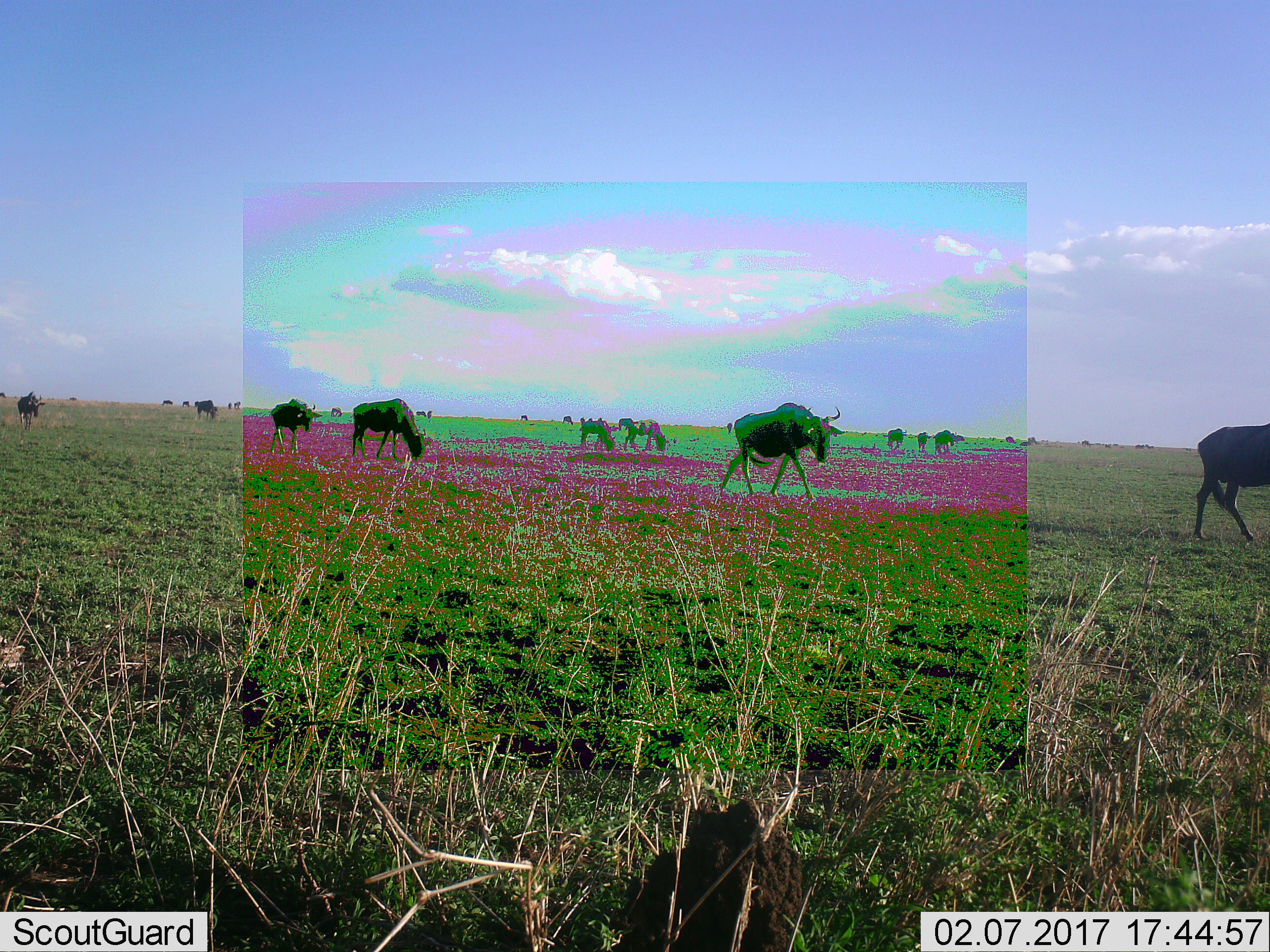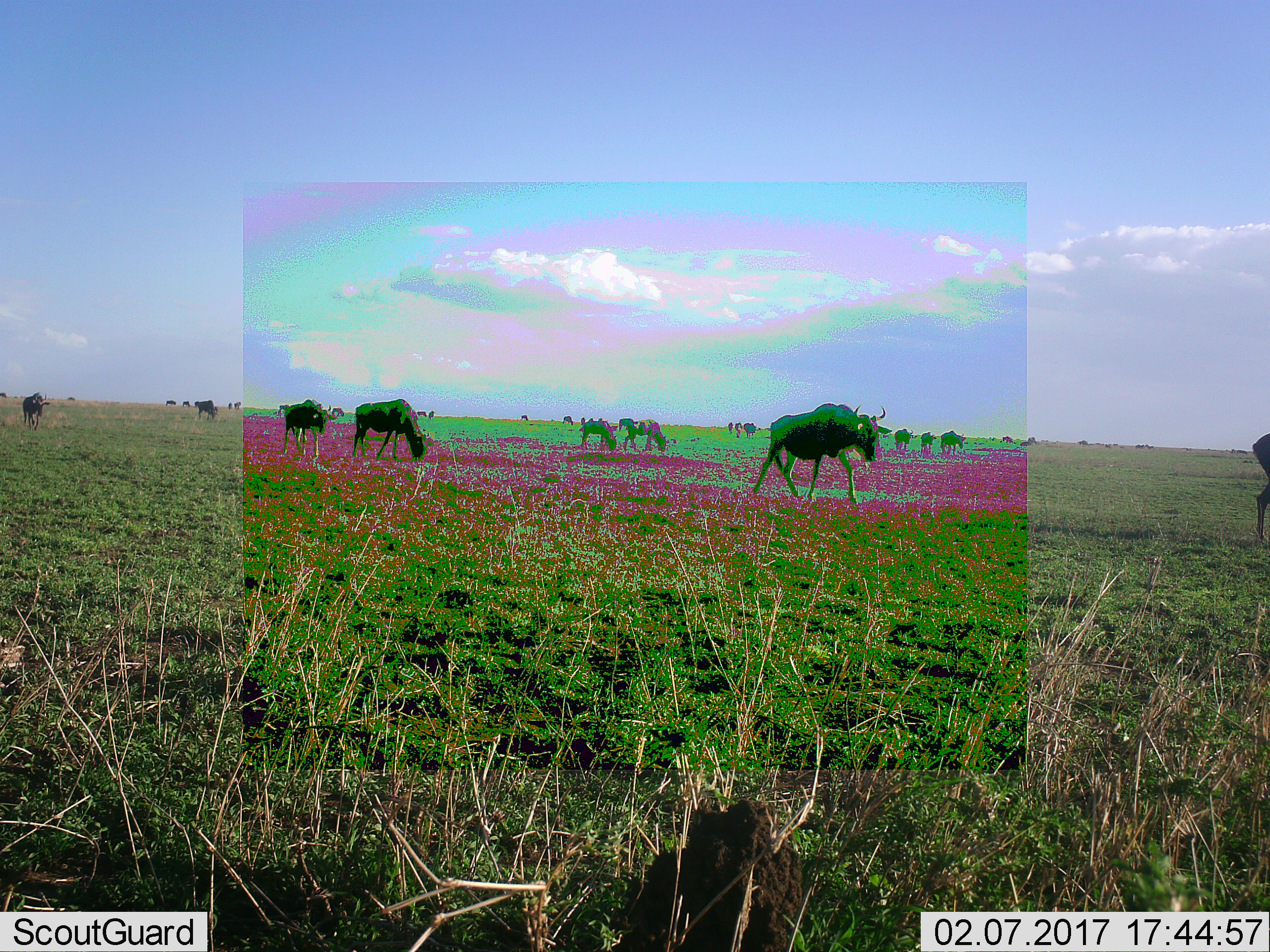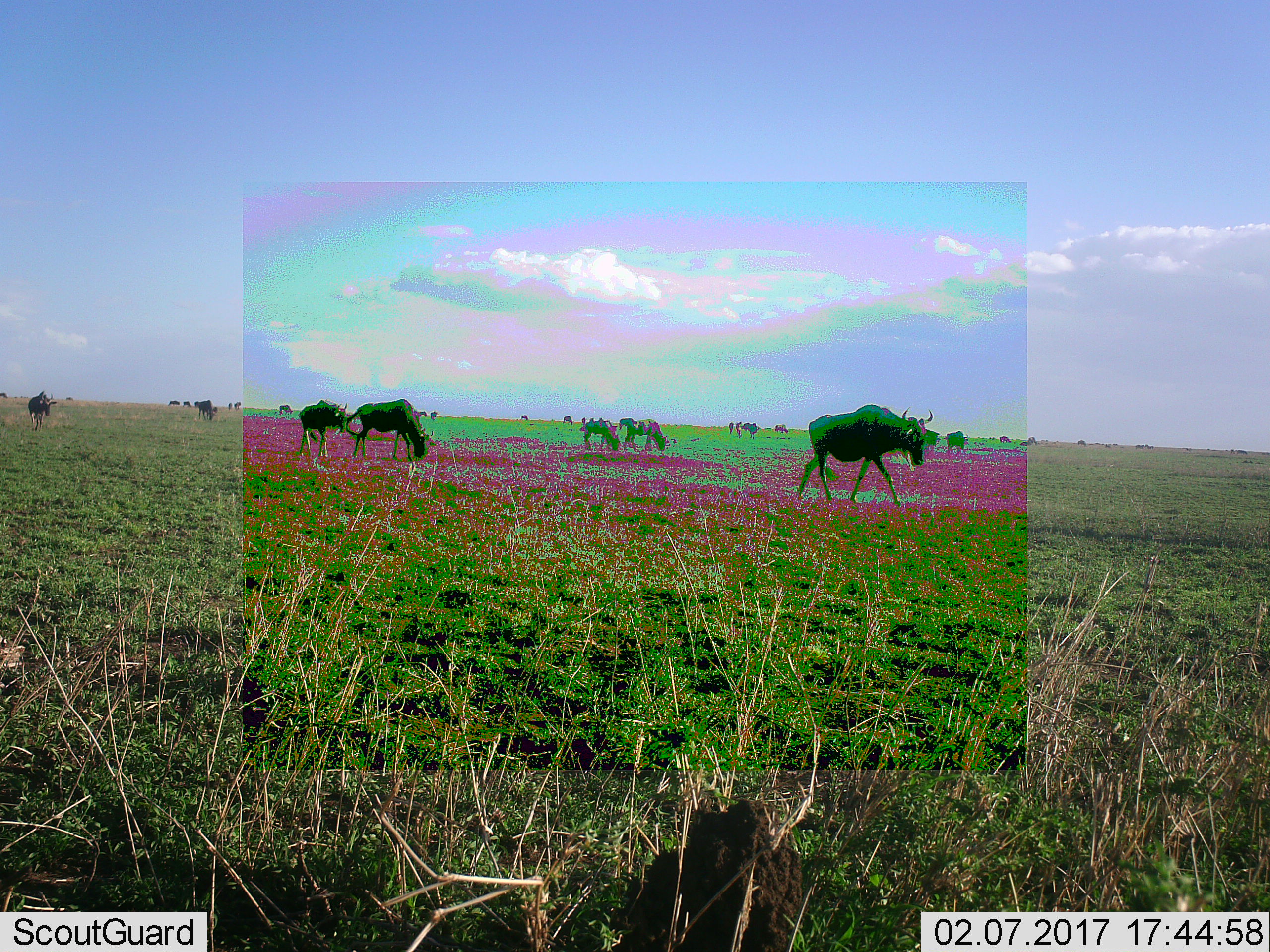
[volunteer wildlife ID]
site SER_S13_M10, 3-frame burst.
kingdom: Animalia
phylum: Chordata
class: Mammalia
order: Artiodactyla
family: Bovidae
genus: Connochaetes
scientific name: Connochaetes taurinus taurinus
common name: blue wildebeest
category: wildebeestblue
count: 11-50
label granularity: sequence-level